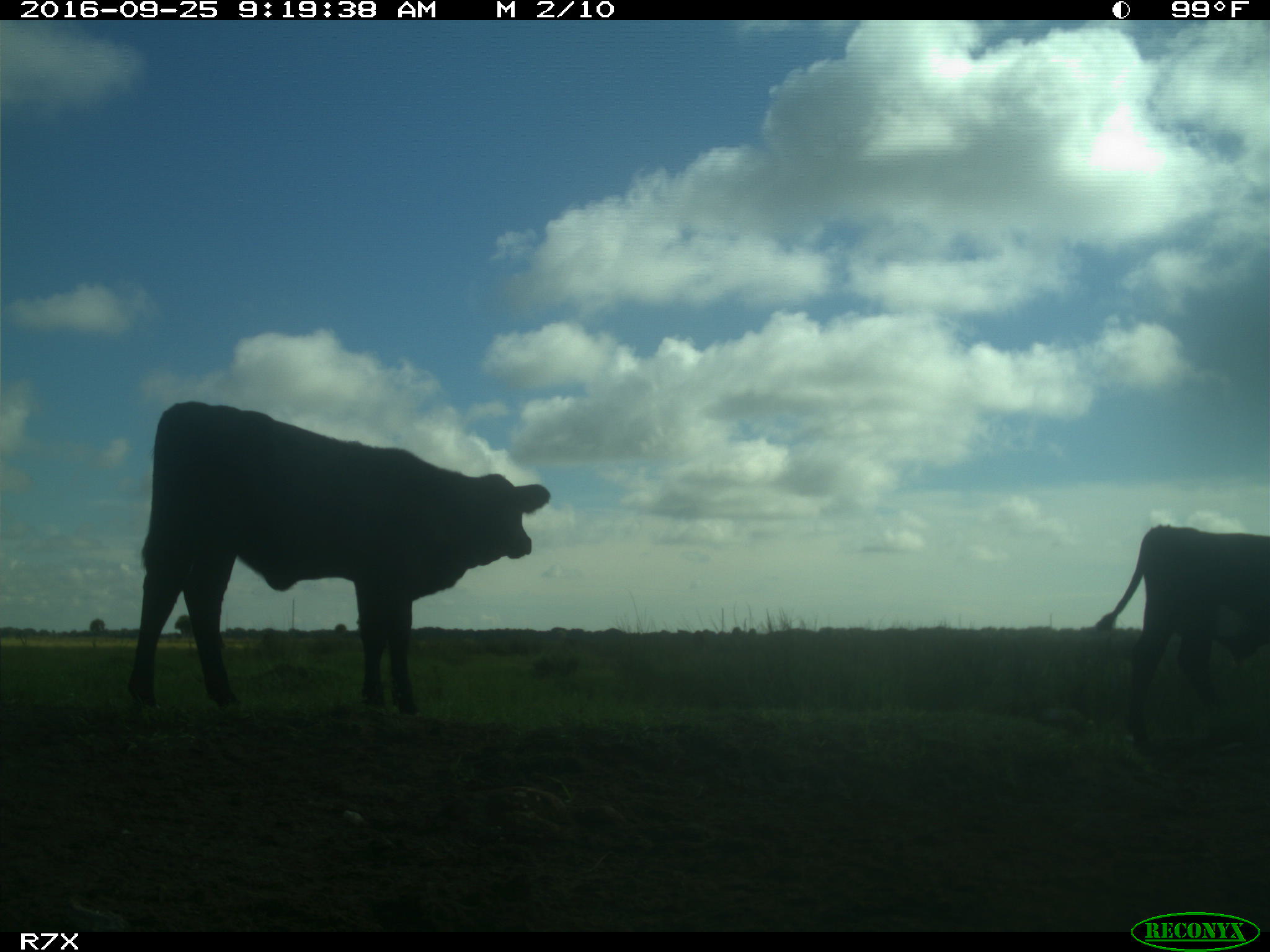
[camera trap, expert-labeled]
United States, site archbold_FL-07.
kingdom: Animalia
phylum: Chordata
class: Mammalia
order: Artiodactyla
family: Bovidae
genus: Bos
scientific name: Bos taurus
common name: domestic cow